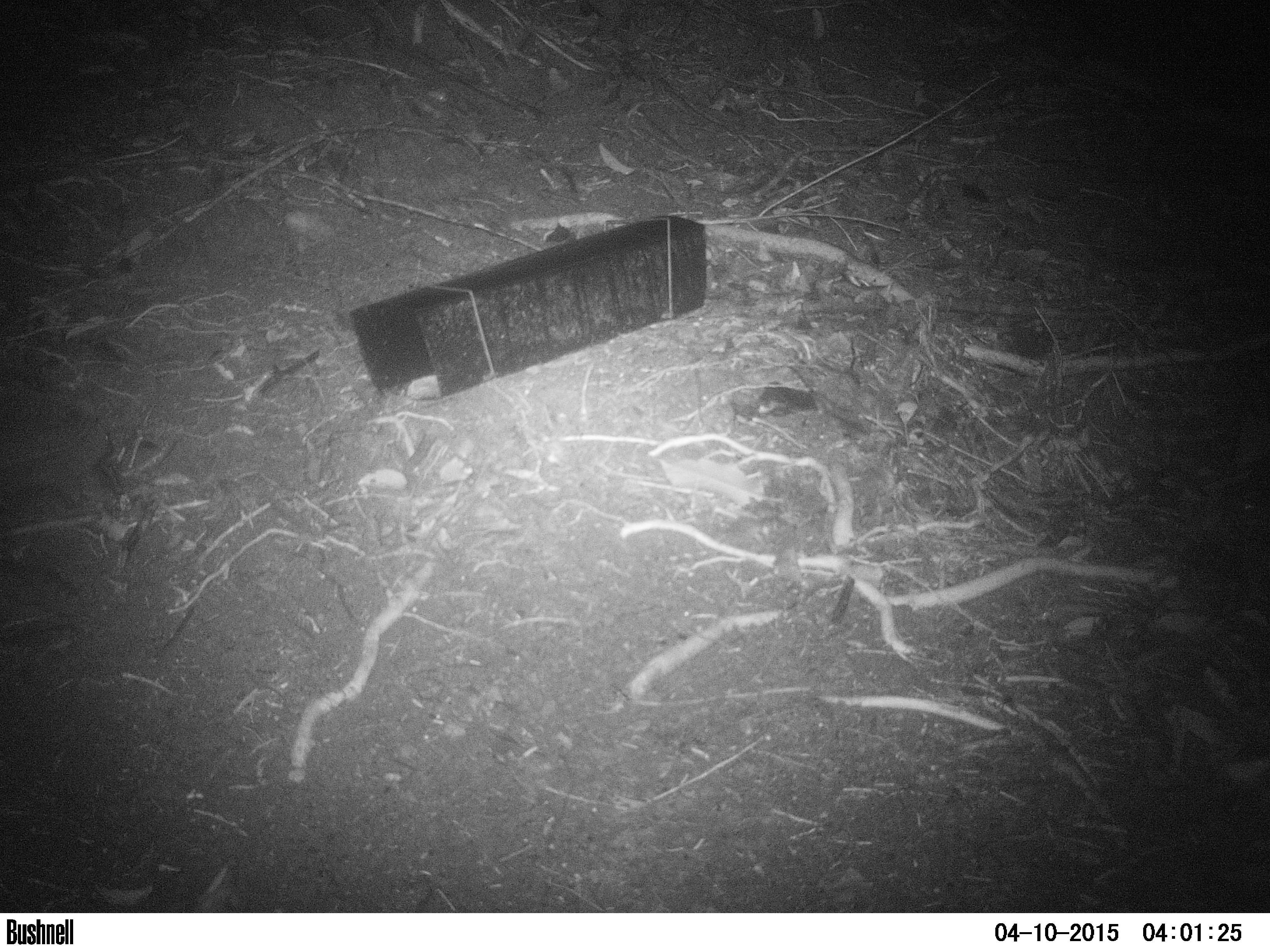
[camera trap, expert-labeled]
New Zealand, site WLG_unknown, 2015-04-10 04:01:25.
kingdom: Animalia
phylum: Chordata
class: Mammalia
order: Eulipotyphla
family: Erinaceidae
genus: Erinaceus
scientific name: Erinaceus europaeus europaeus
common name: european hedgehog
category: hedgehog